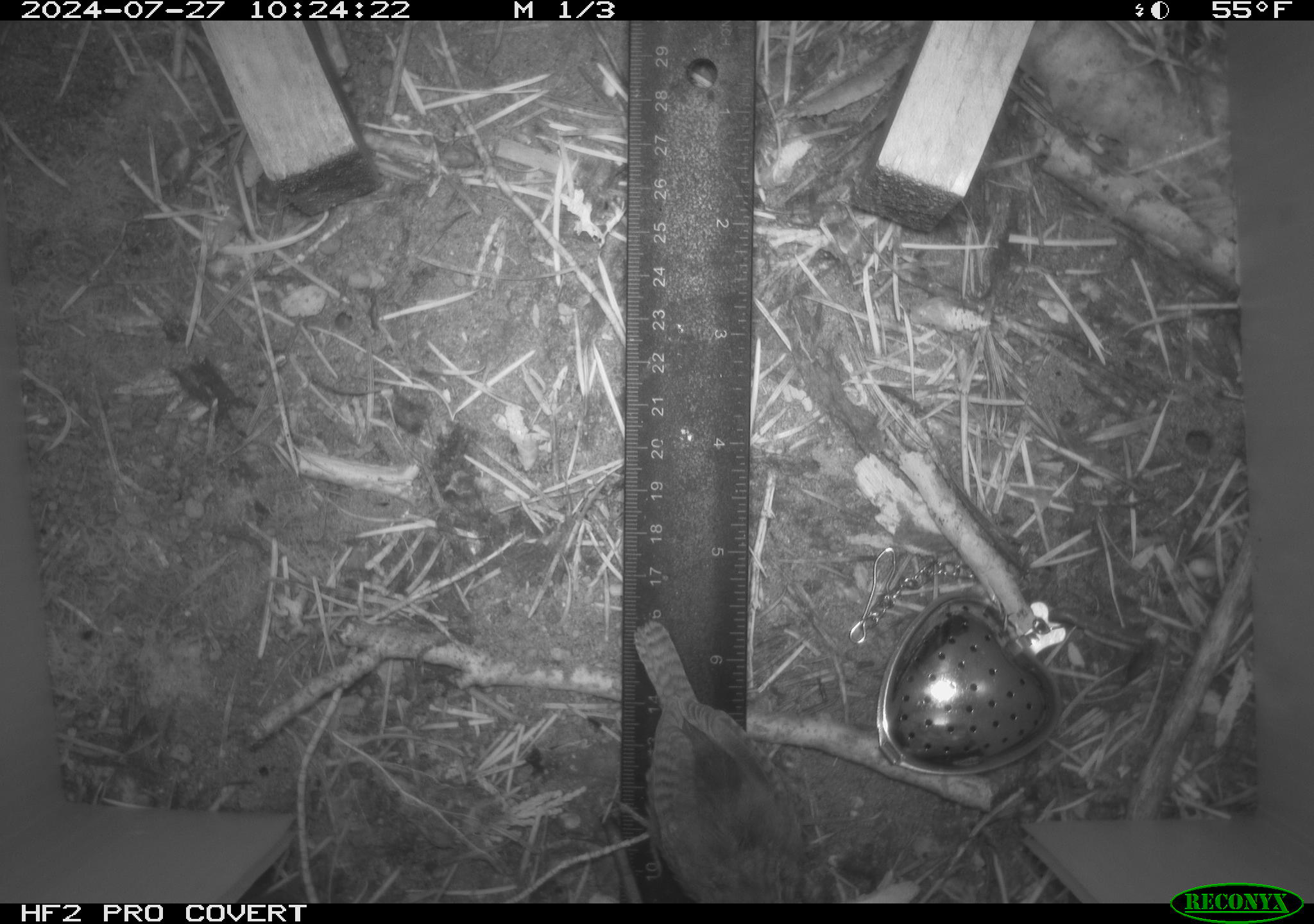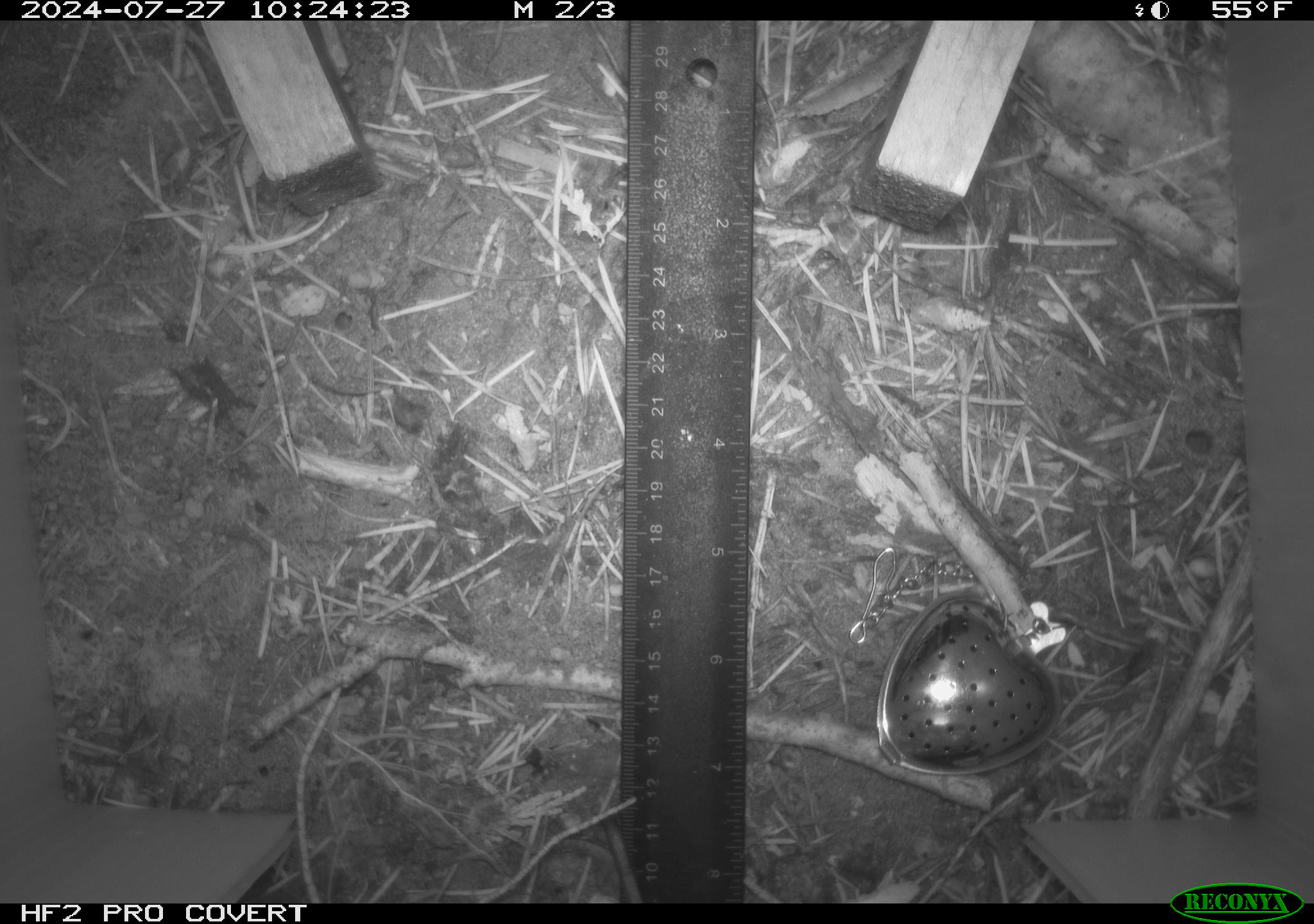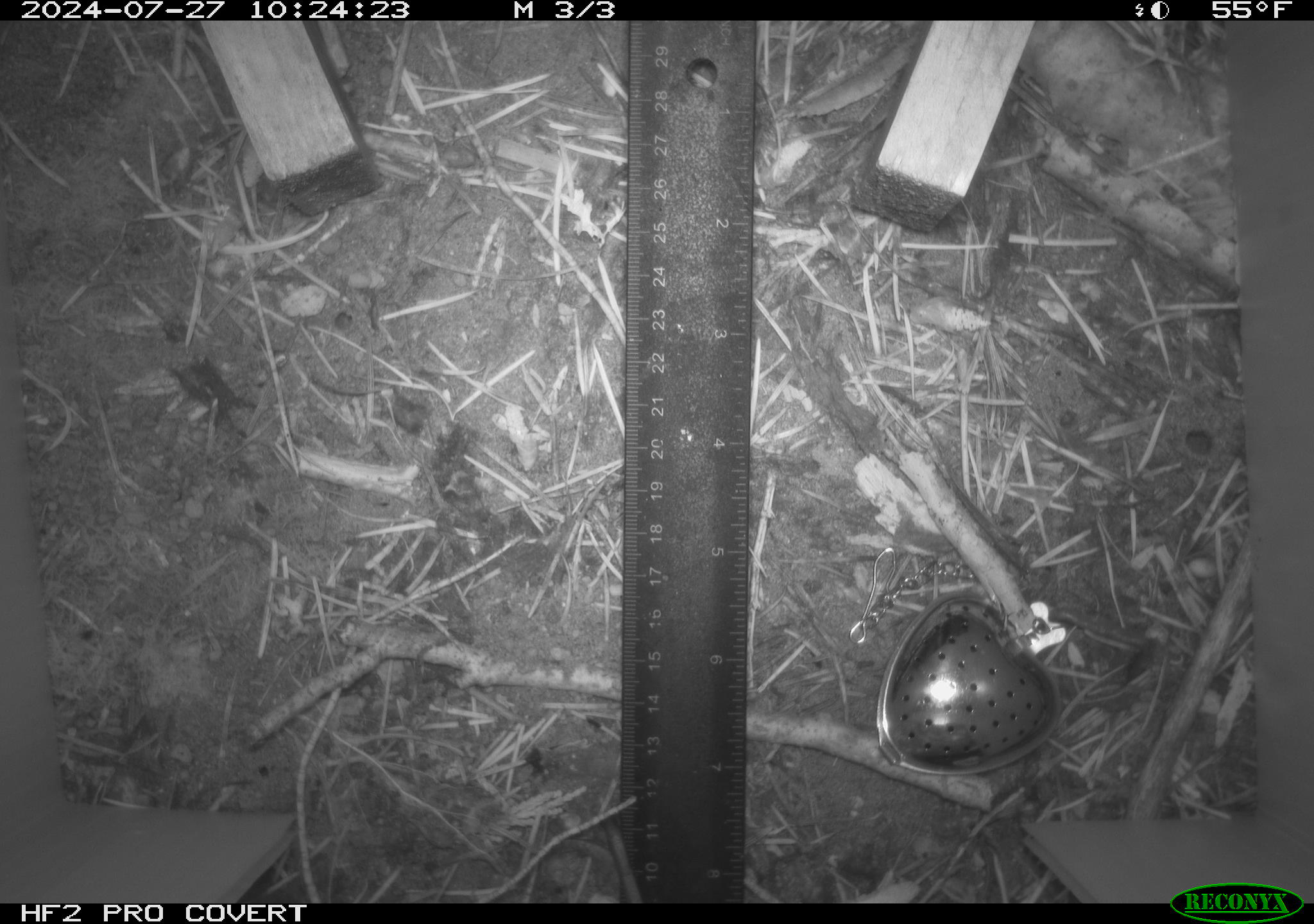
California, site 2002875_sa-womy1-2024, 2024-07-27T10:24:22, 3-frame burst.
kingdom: Animalia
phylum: Chordata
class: Aves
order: Passeriformes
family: Troglodytidae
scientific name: Troglodytidae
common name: wren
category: troglodytidae family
Troglodytidae family (wren) (Troglodytidae).